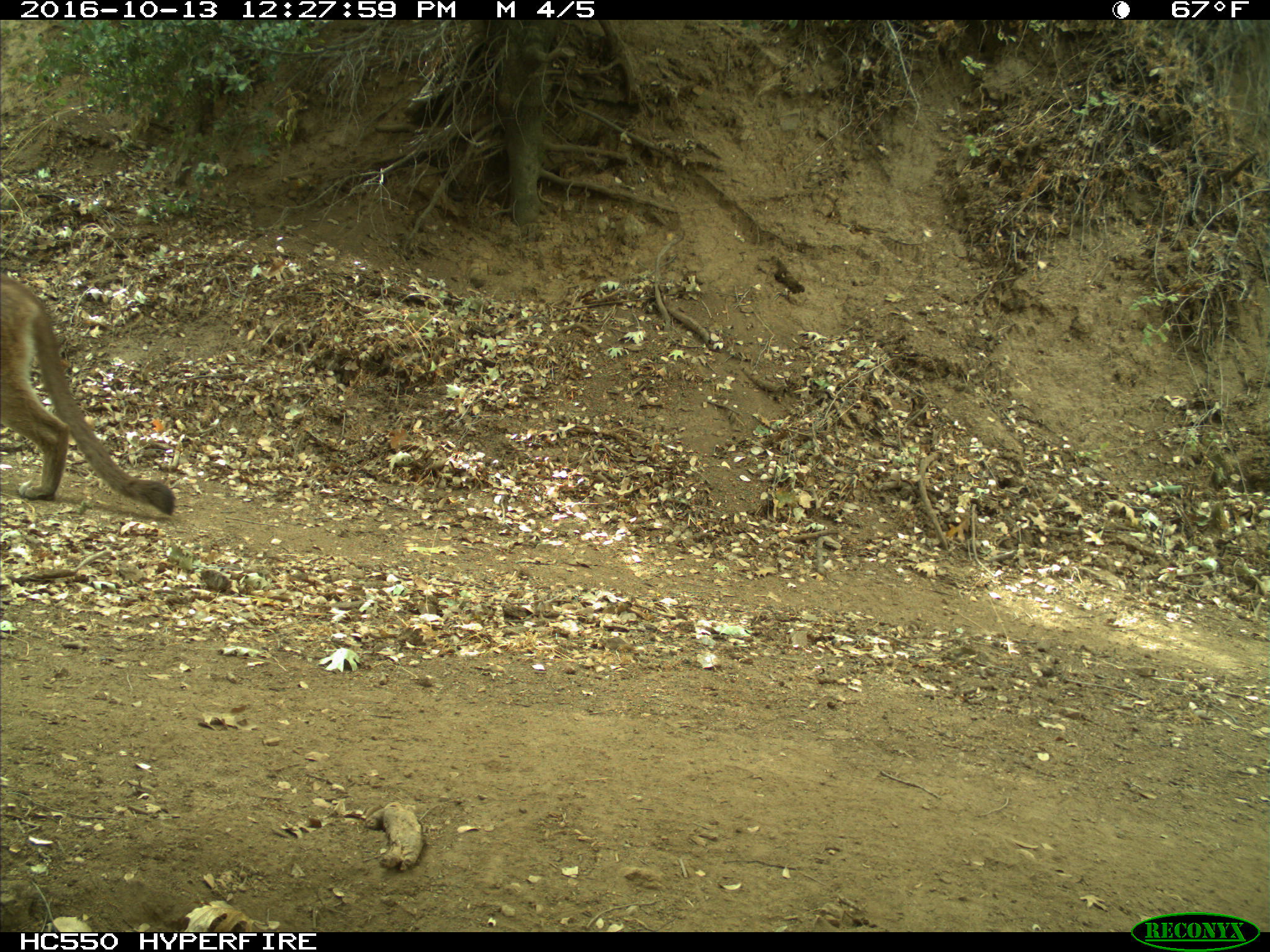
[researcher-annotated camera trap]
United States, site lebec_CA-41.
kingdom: Animalia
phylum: Chordata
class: Mammalia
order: Carnivora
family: Felidae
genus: Puma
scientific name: Puma concolor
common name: mountain lion